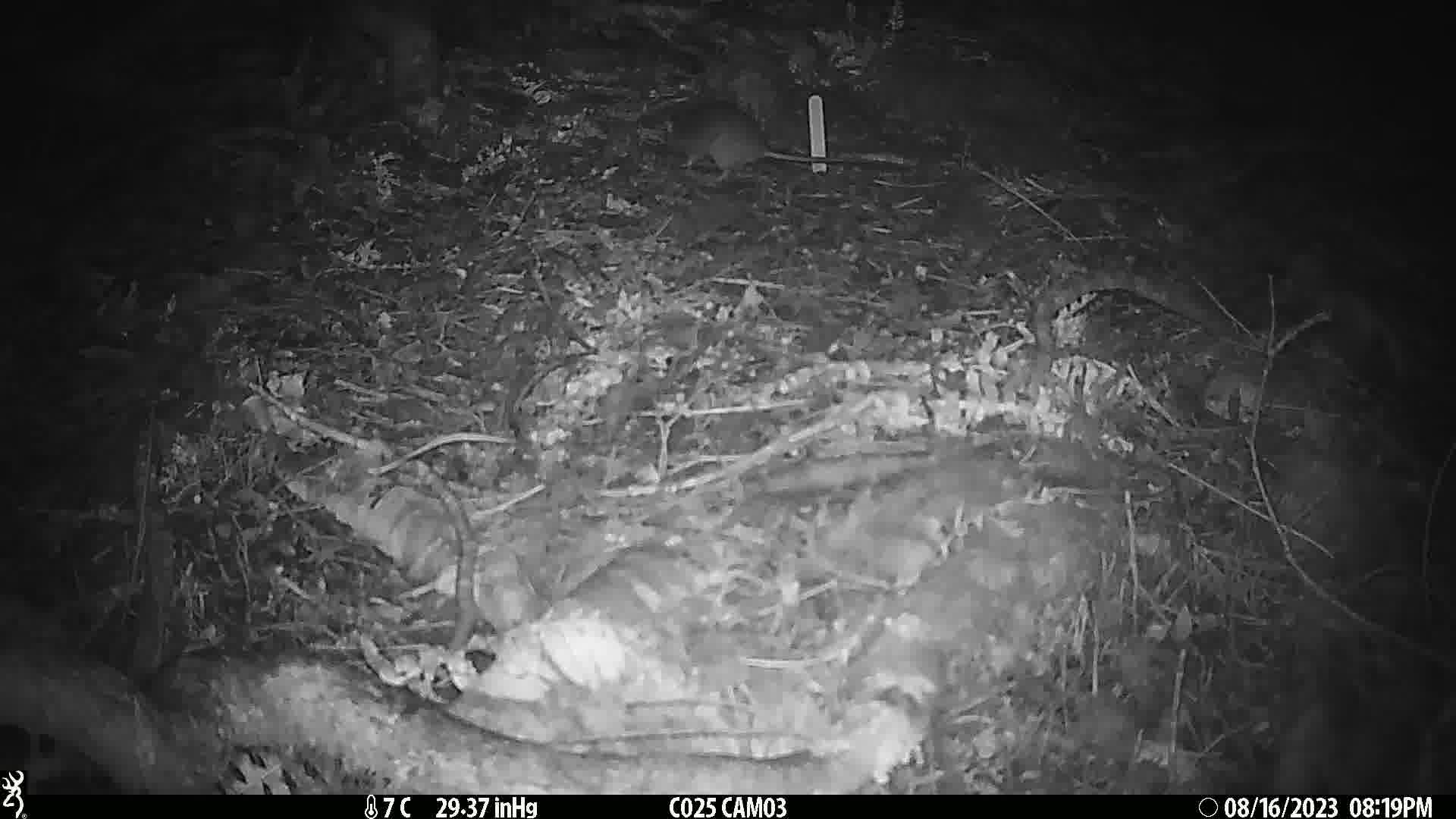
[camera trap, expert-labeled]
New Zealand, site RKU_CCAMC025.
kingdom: Animalia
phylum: Chordata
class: Mammalia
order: Rodentia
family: Muridae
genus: Rattus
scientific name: Rattus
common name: rat